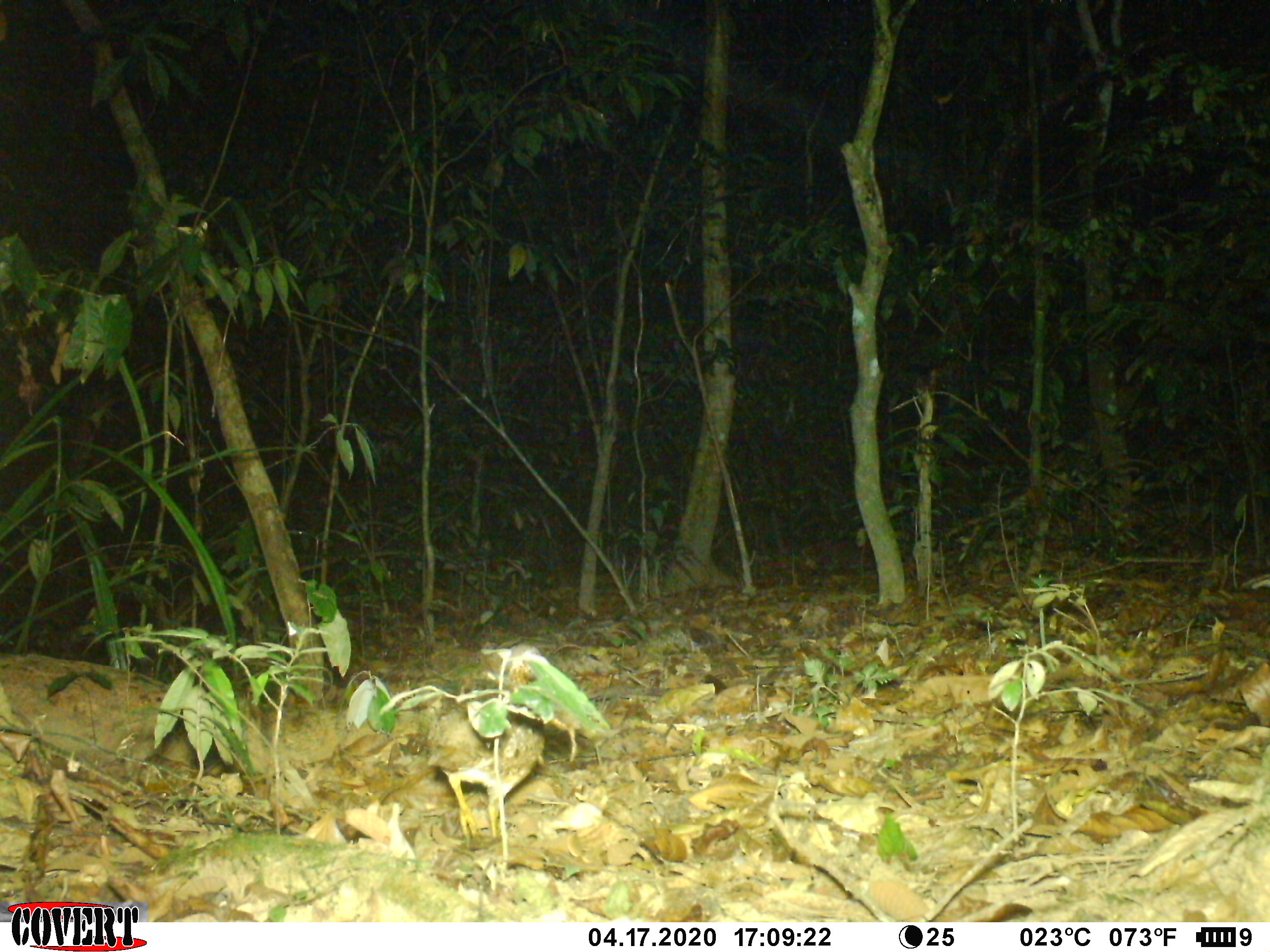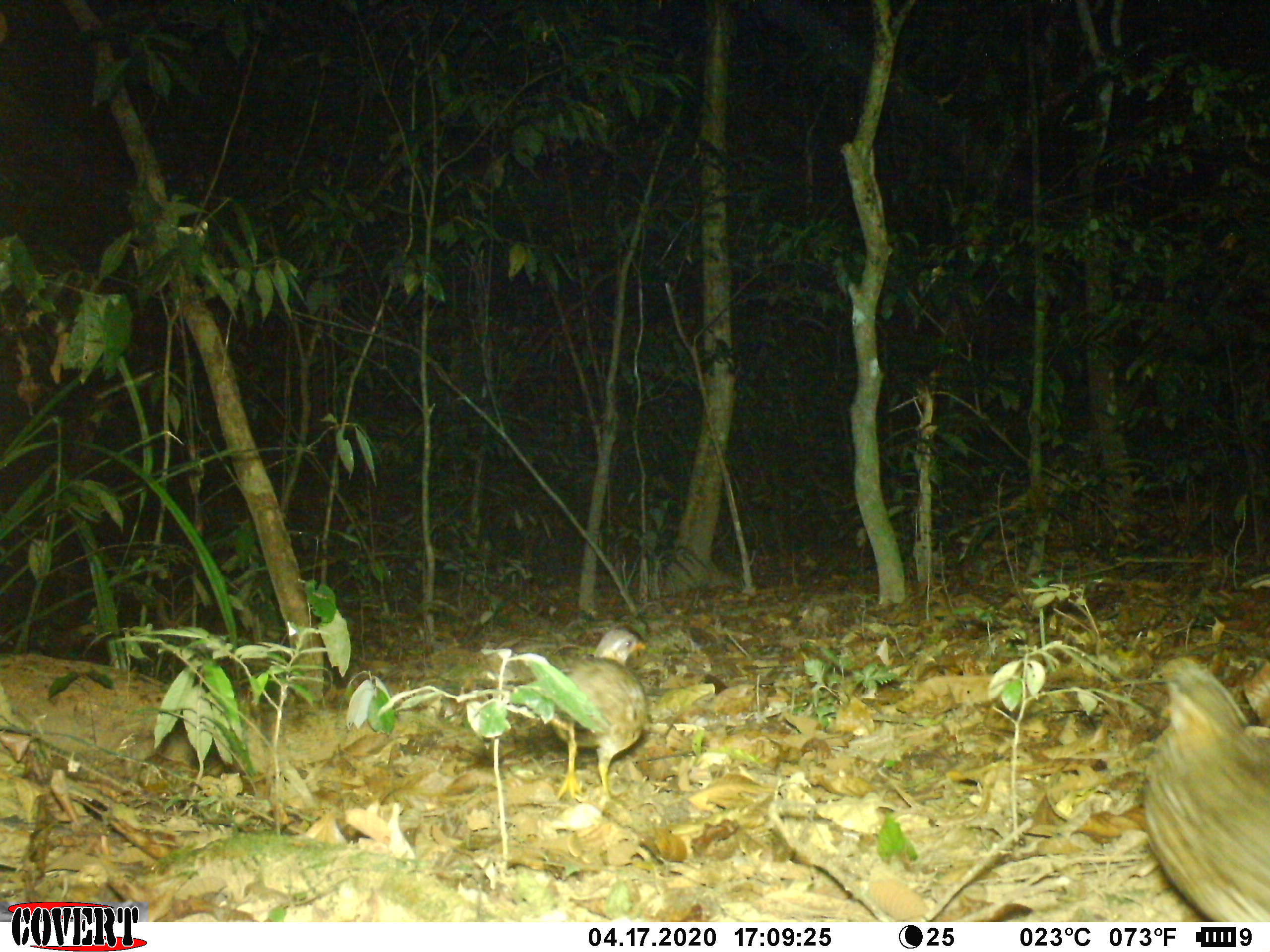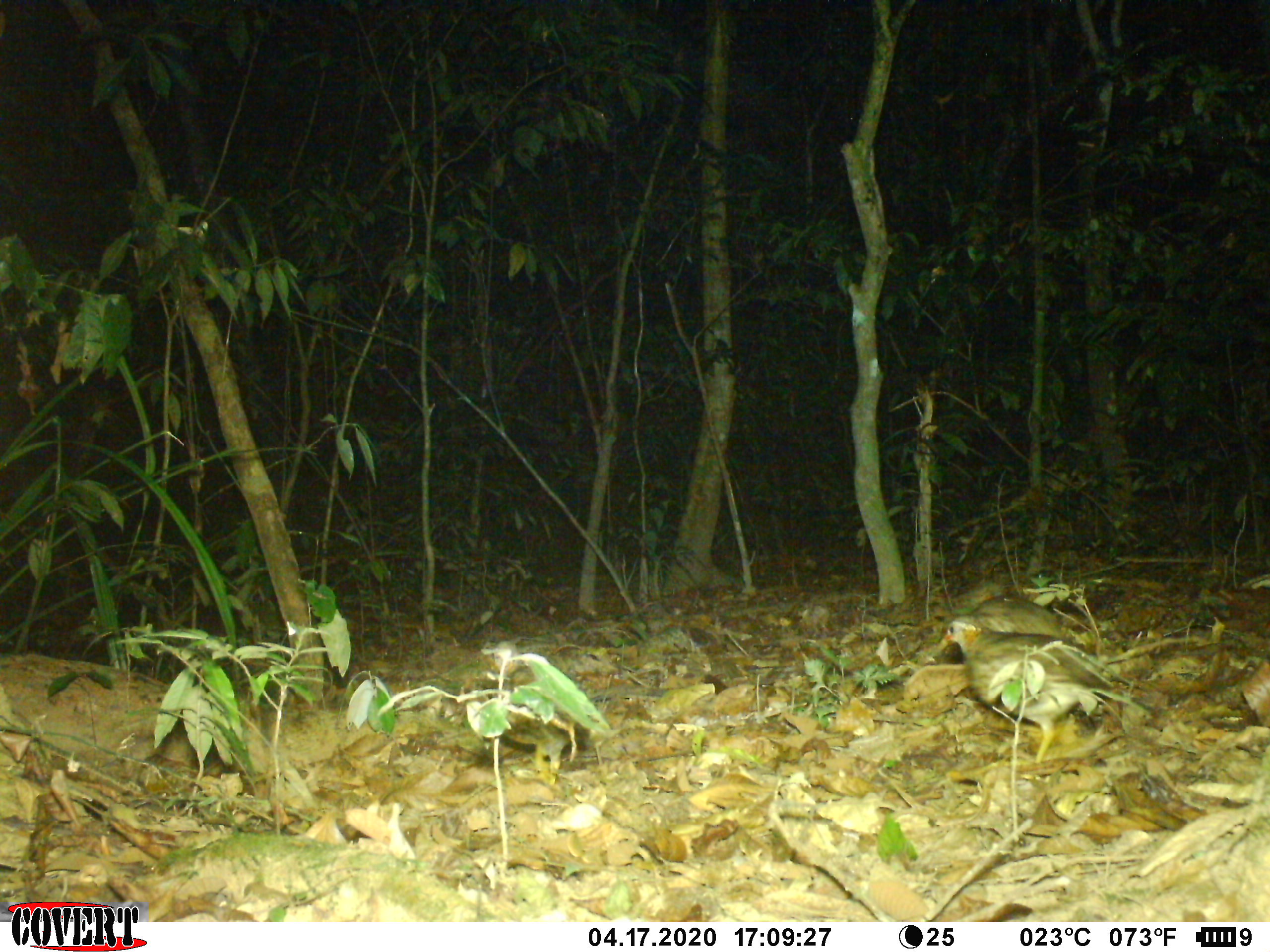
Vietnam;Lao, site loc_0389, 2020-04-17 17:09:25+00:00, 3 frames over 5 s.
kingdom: Animalia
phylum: Chordata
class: Aves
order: Galliformes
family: Phasianidae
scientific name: Phasianidae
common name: partridge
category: unidentified partridge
Unidentified partridge (partridge) (Phasianidae). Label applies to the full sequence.